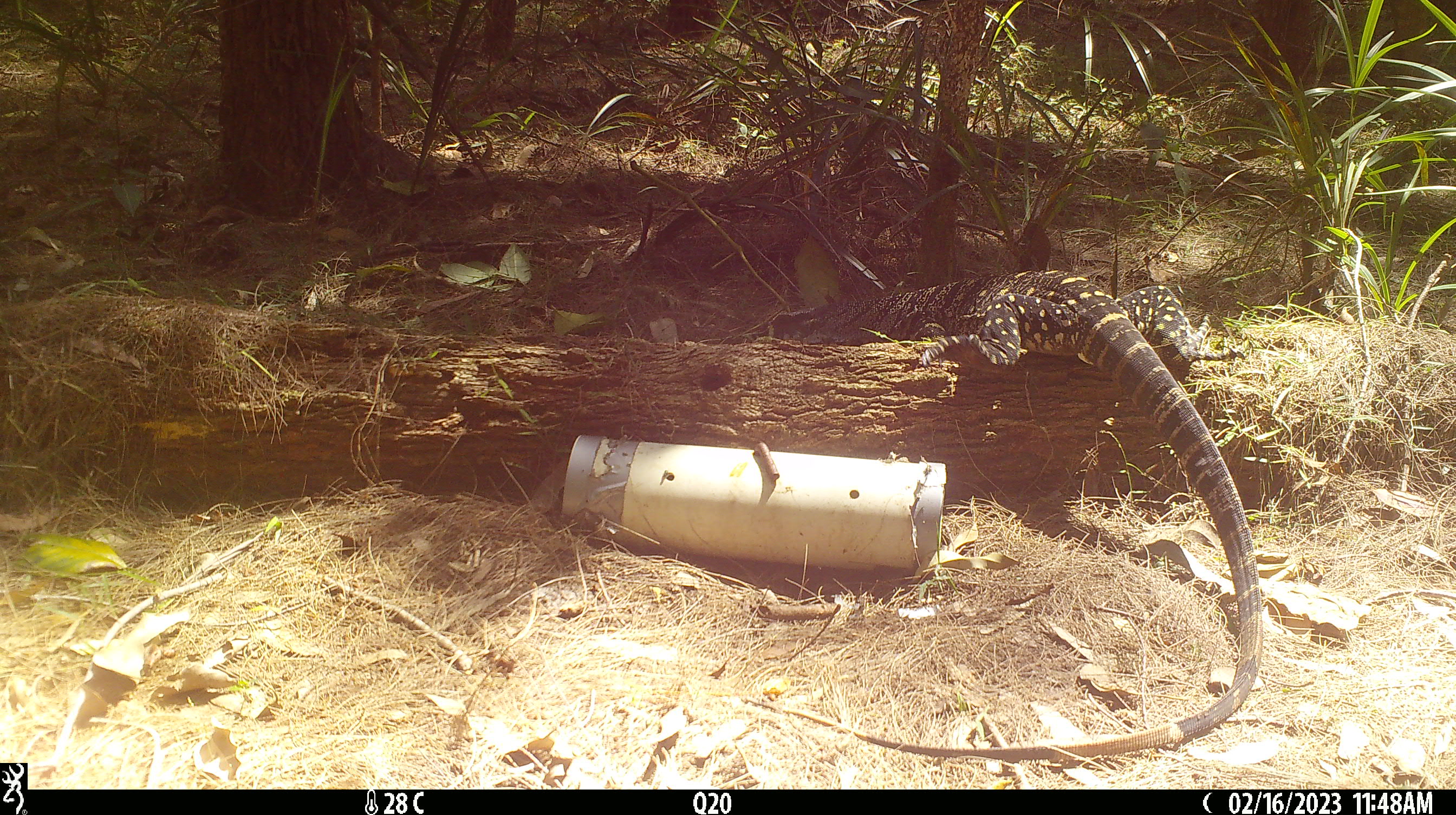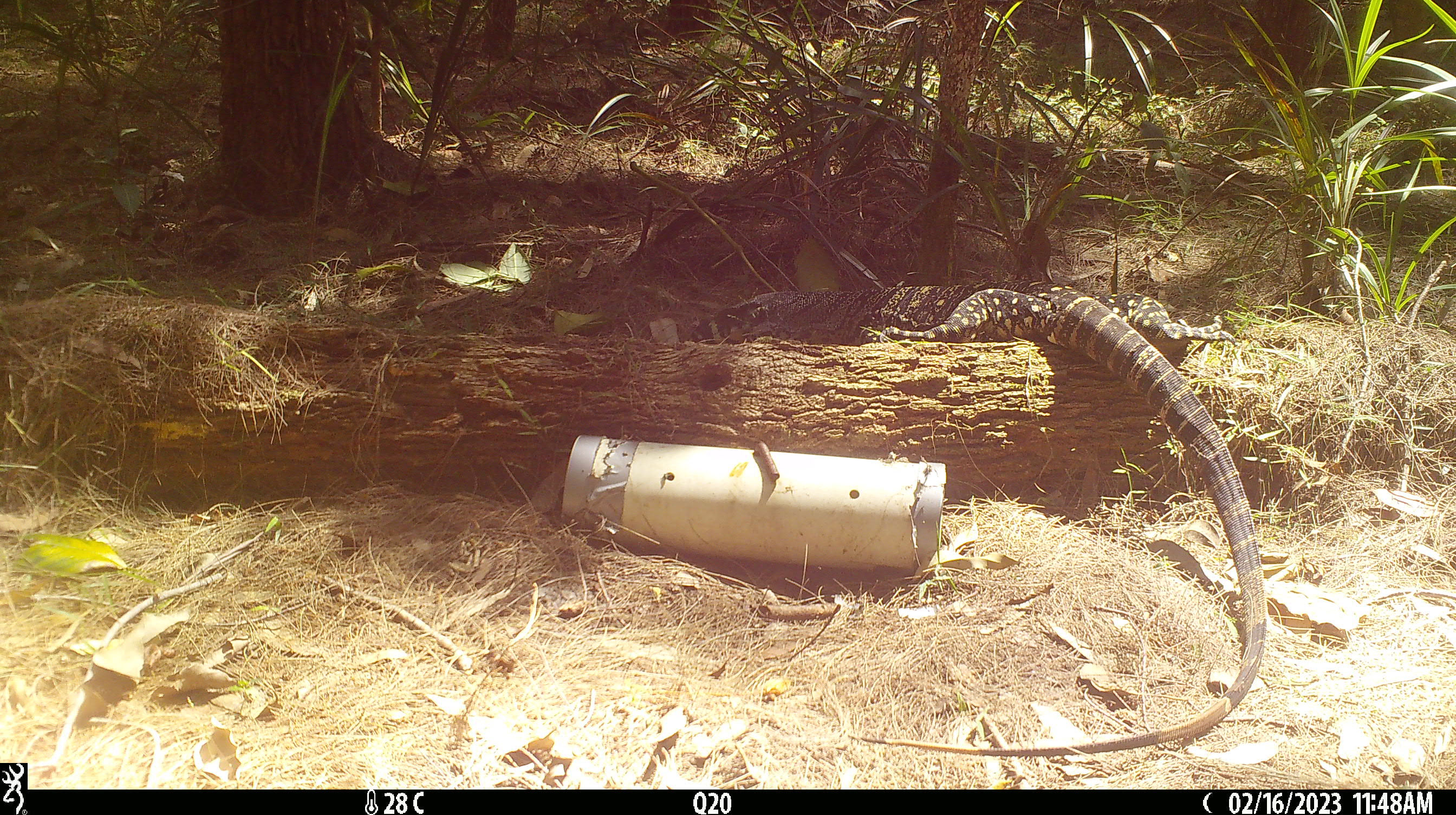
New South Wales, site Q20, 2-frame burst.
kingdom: Animalia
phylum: Chordata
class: Reptilia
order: Squamata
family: Varanidae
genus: Varanus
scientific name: Varanus varius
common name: lace monitor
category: goanna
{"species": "goanna (lace monitor) (Varanus varius)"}